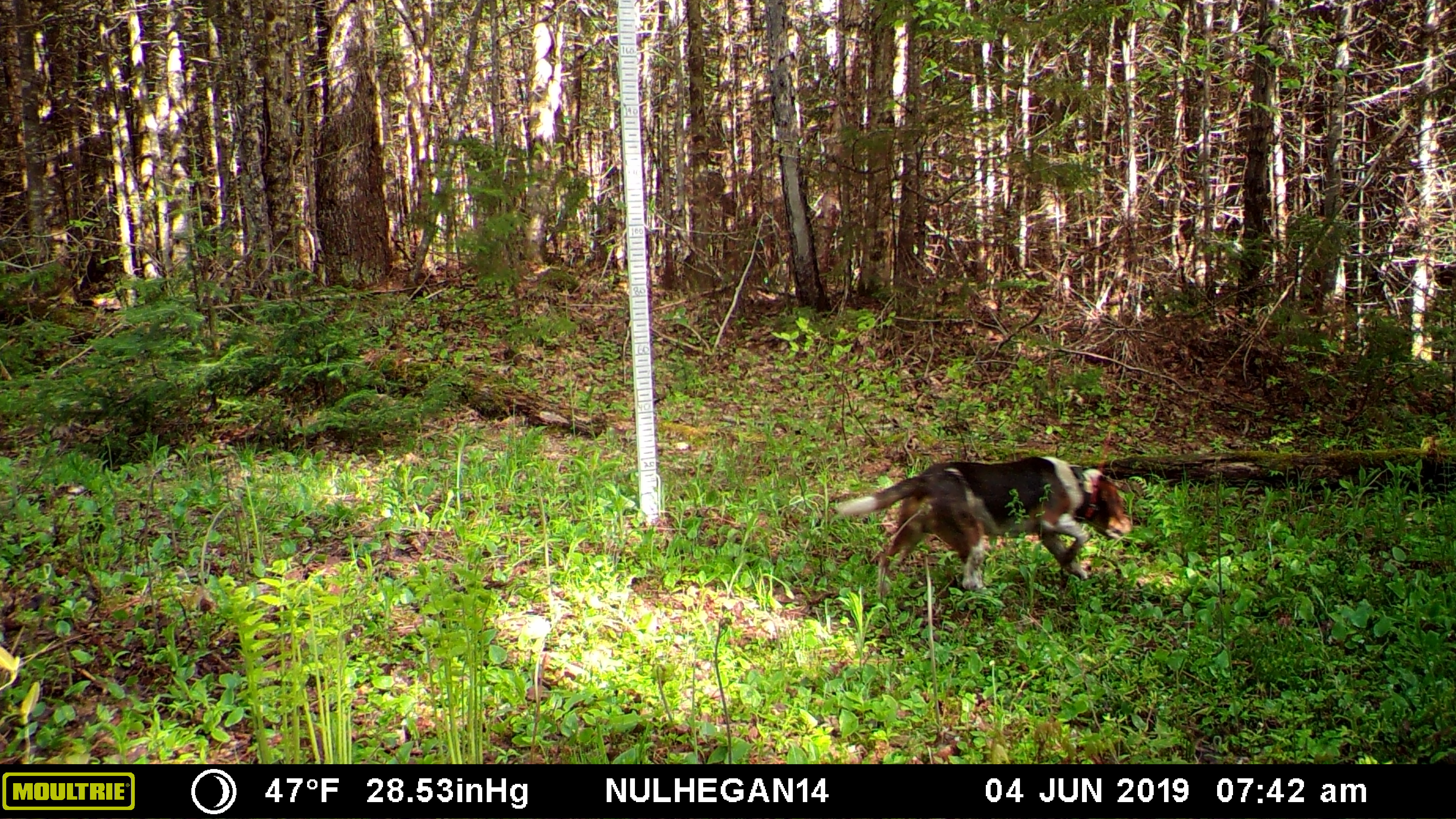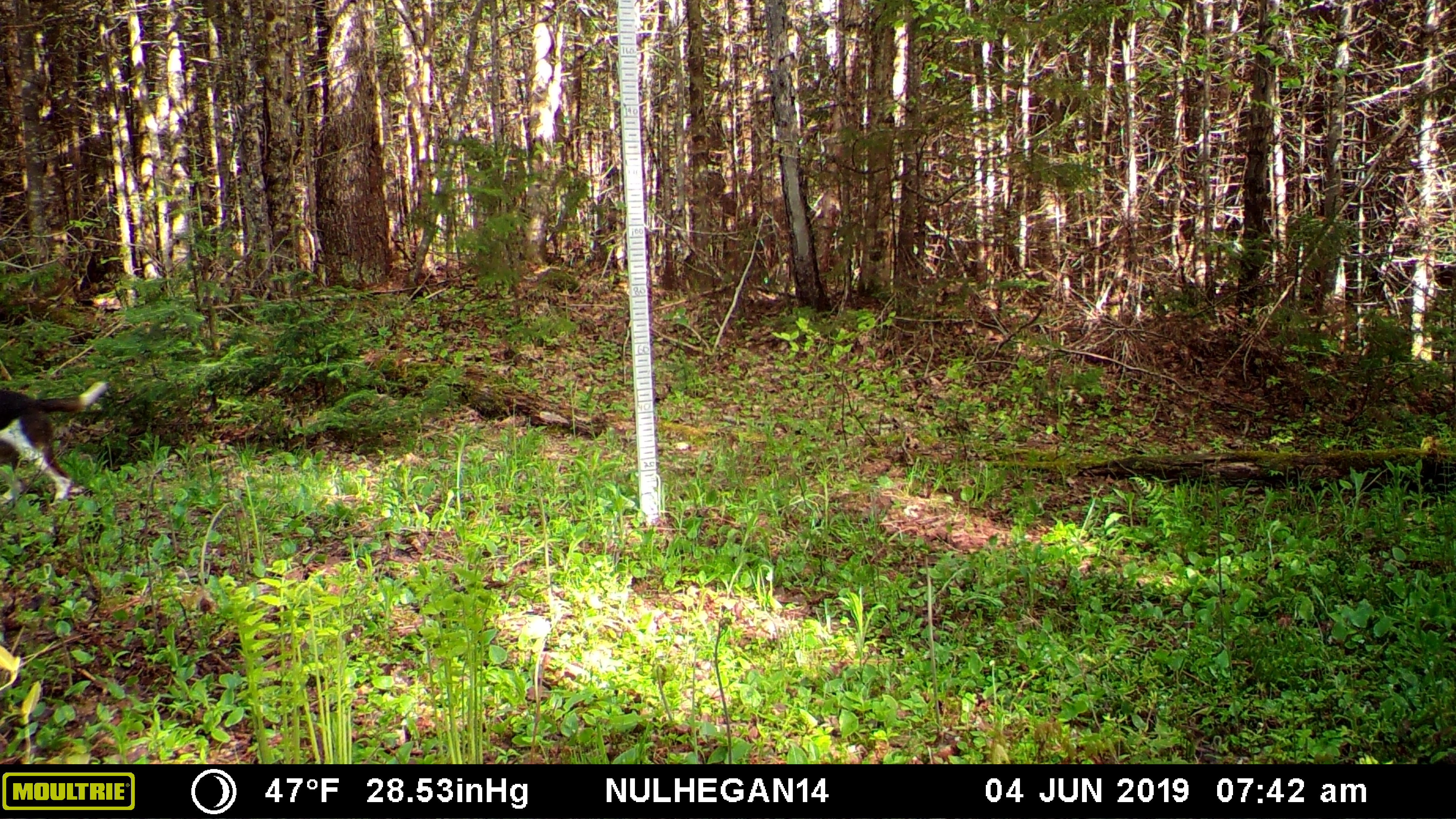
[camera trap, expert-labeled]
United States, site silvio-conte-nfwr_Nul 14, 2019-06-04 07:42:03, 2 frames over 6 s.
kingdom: Animalia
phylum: Chordata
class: Mammalia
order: Carnivora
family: Canidae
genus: Canis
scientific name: Canis familiaris familiaris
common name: domestic dog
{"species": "domestic dog (Canis familiaris familiaris)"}